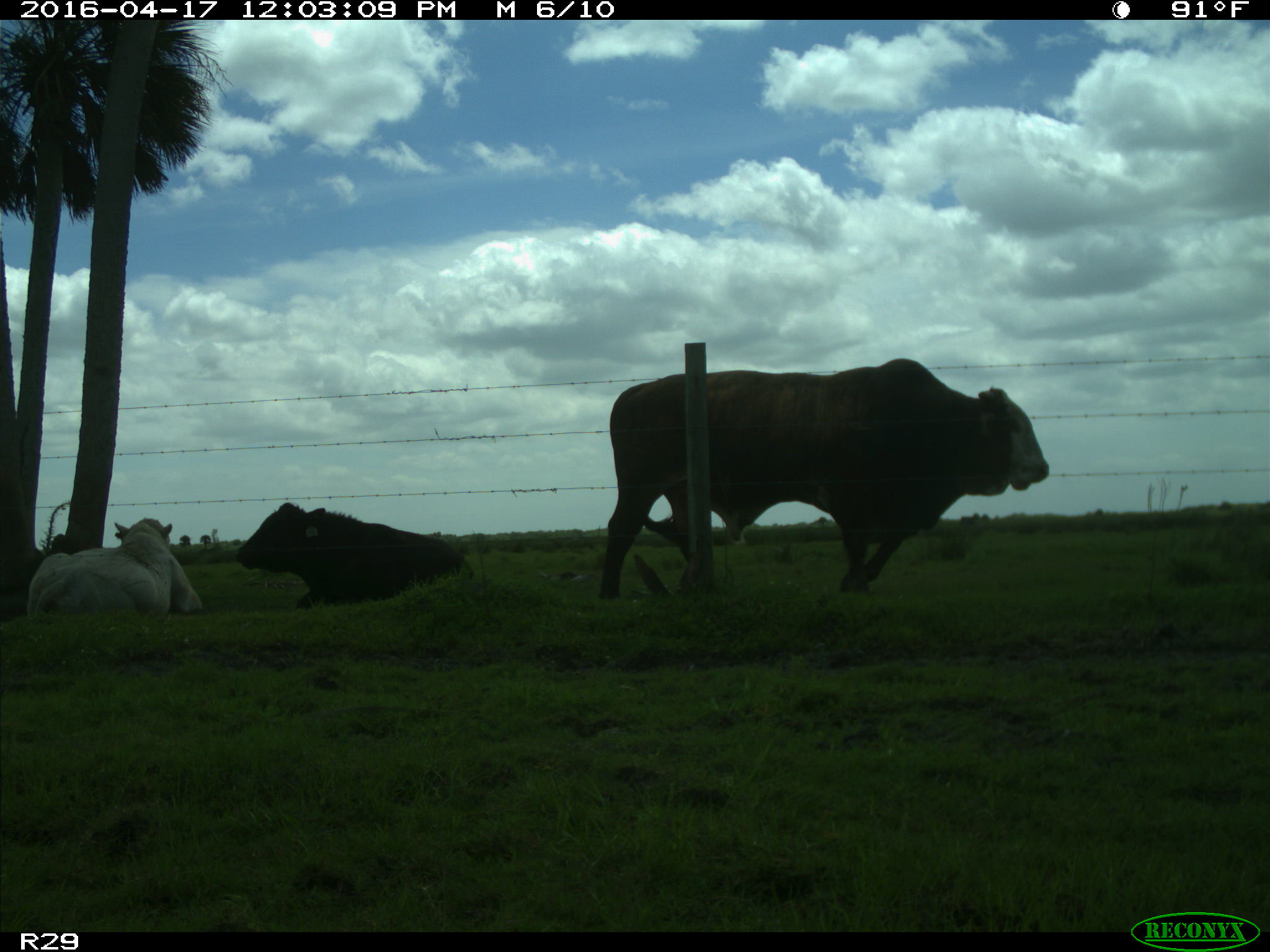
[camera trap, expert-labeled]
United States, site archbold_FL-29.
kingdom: Animalia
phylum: Chordata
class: Mammalia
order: Artiodactyla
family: Bovidae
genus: Bos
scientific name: Bos taurus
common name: domestic cow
Bos taurus (domestic cow).